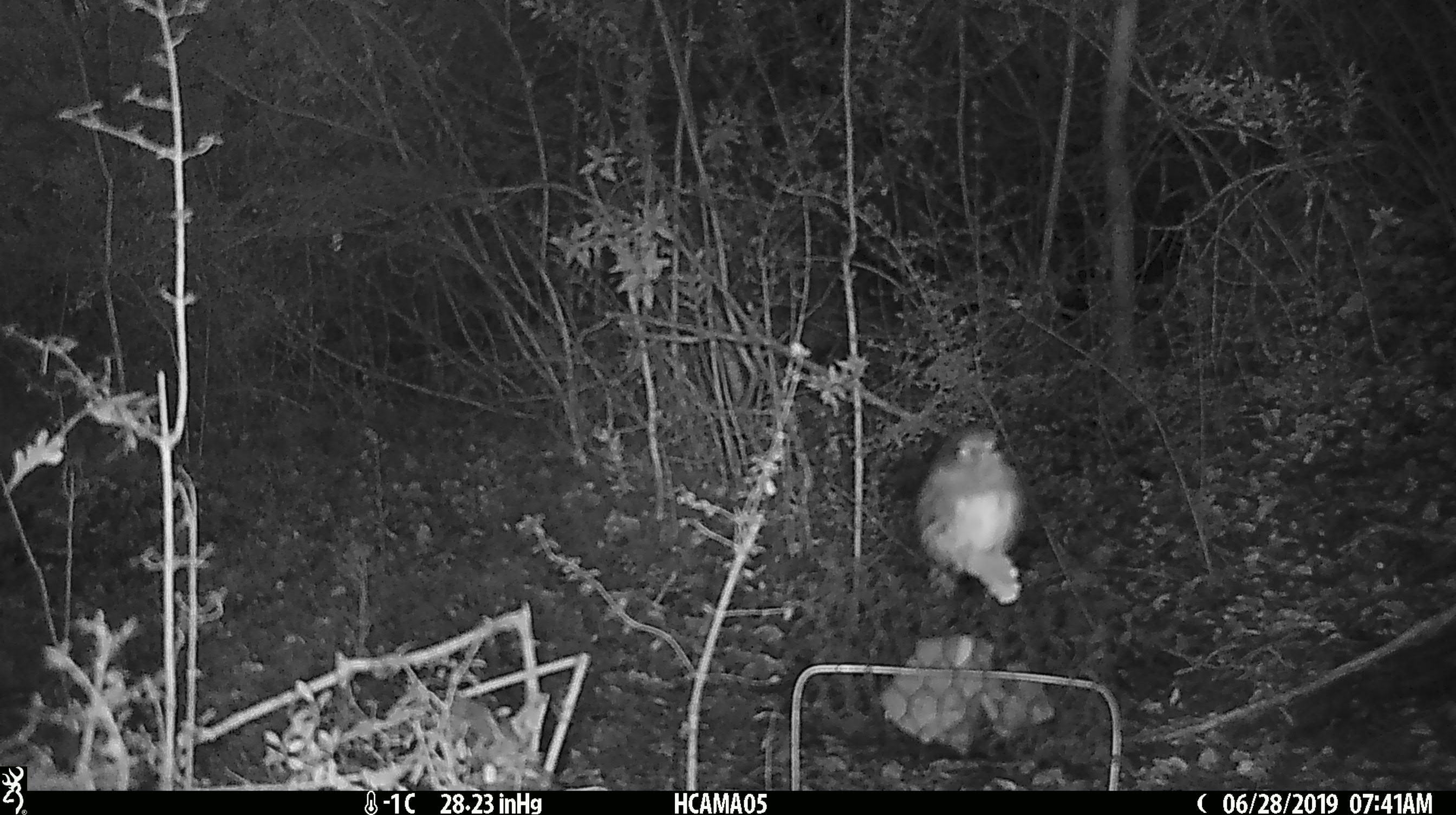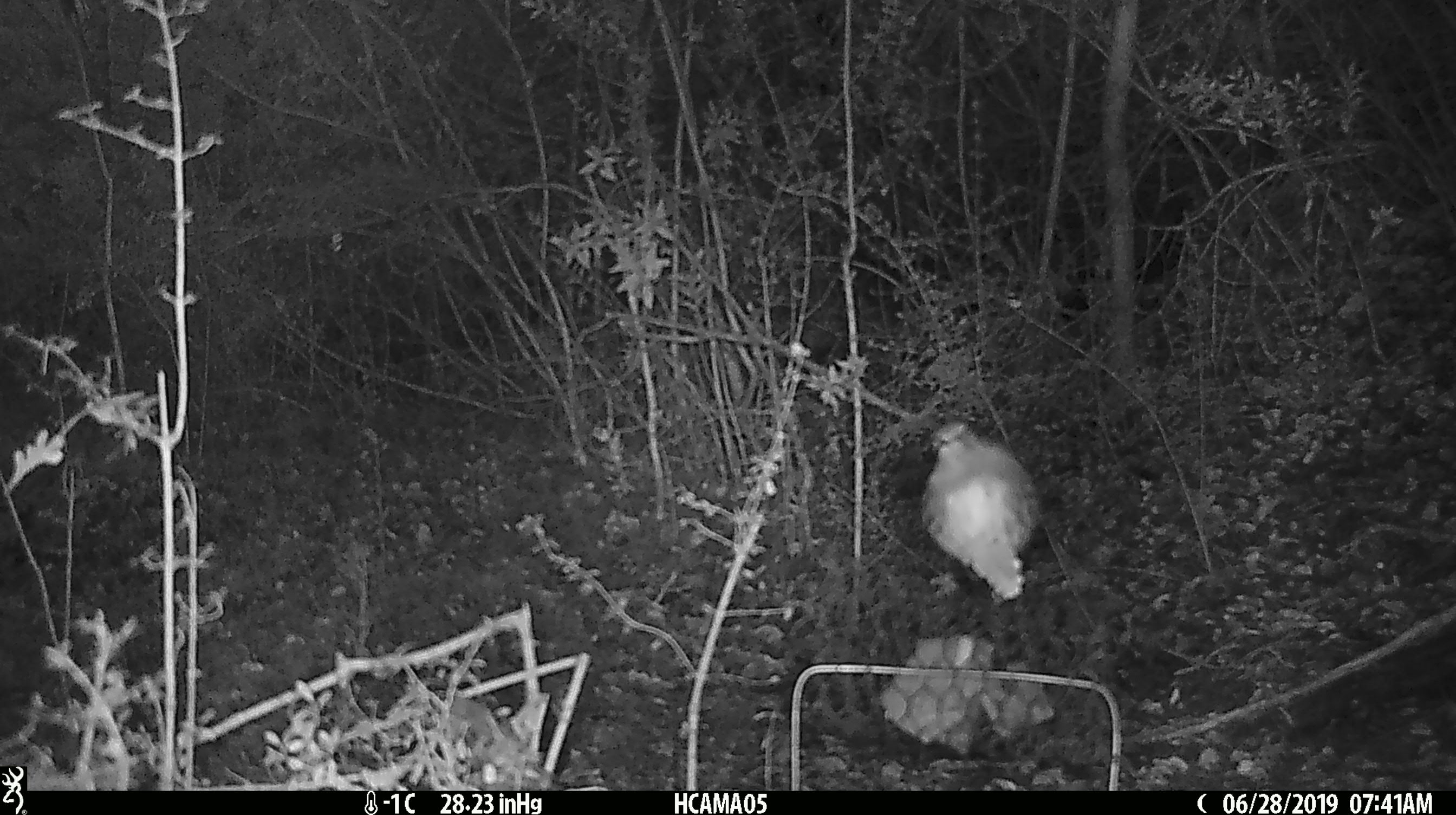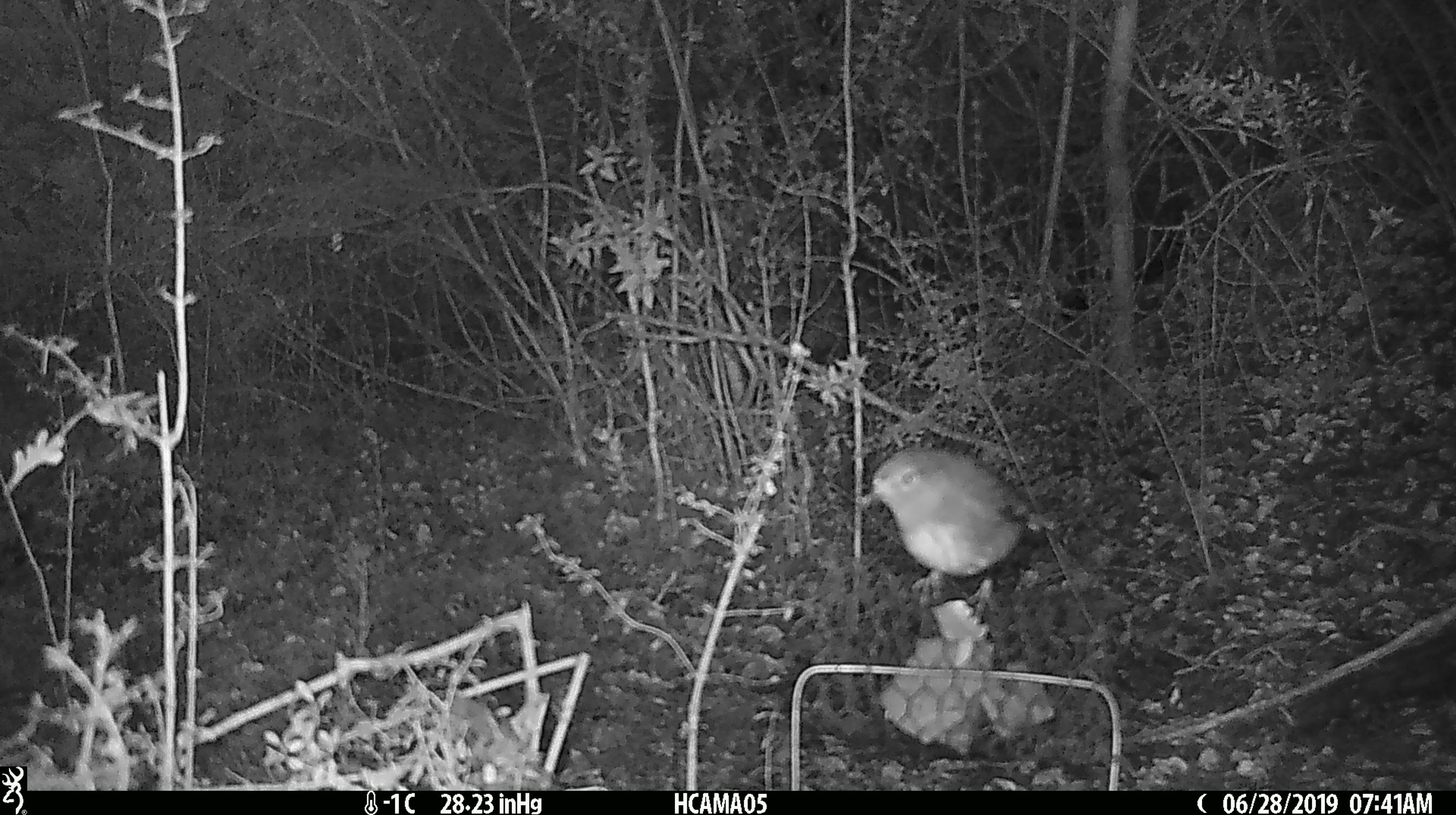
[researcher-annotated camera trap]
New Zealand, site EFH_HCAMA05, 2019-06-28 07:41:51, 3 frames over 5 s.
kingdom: Animalia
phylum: Chordata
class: Aves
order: Passeriformes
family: Petroicidae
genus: Petroica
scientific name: Petroica australis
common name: new zealand robin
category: robin